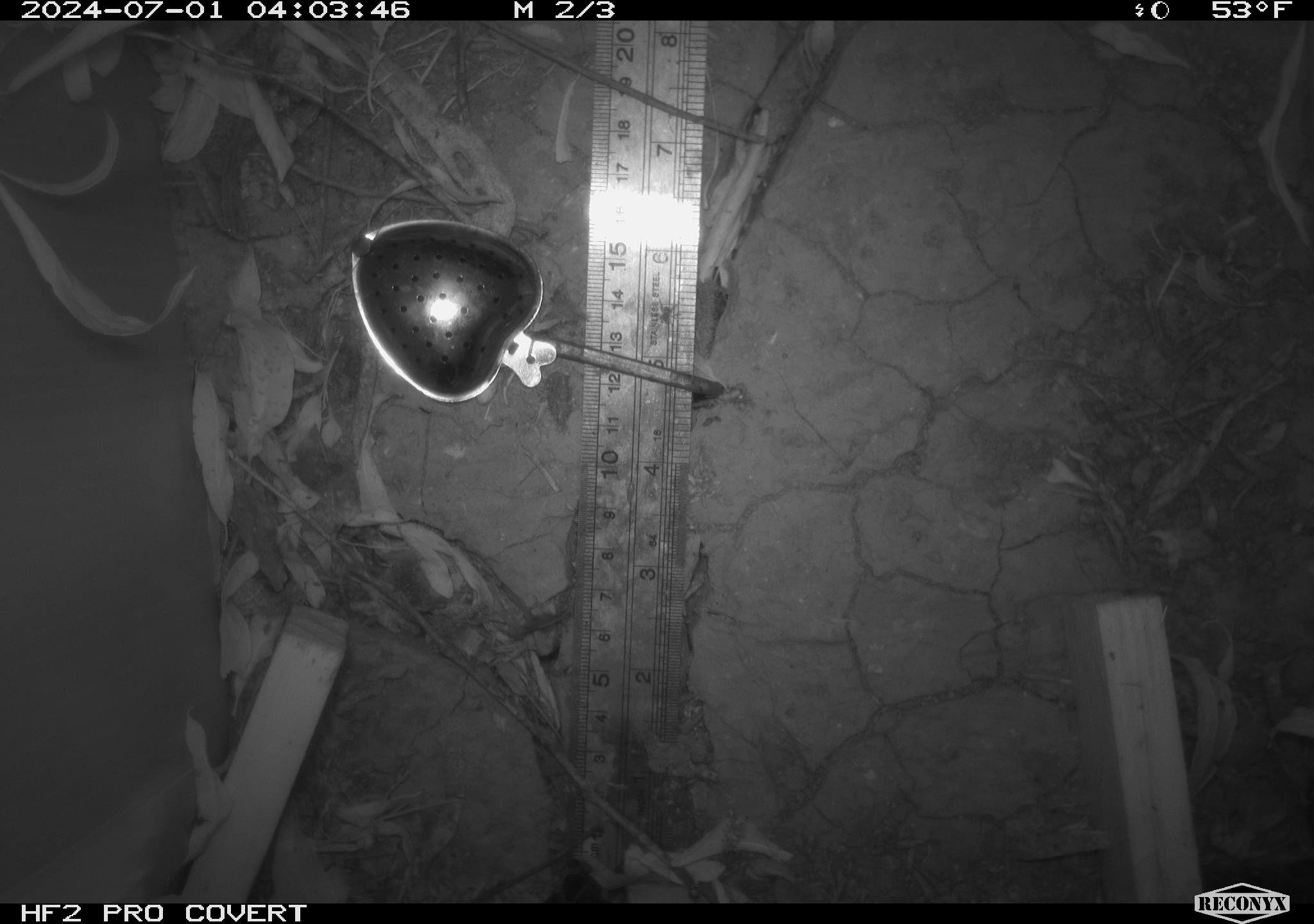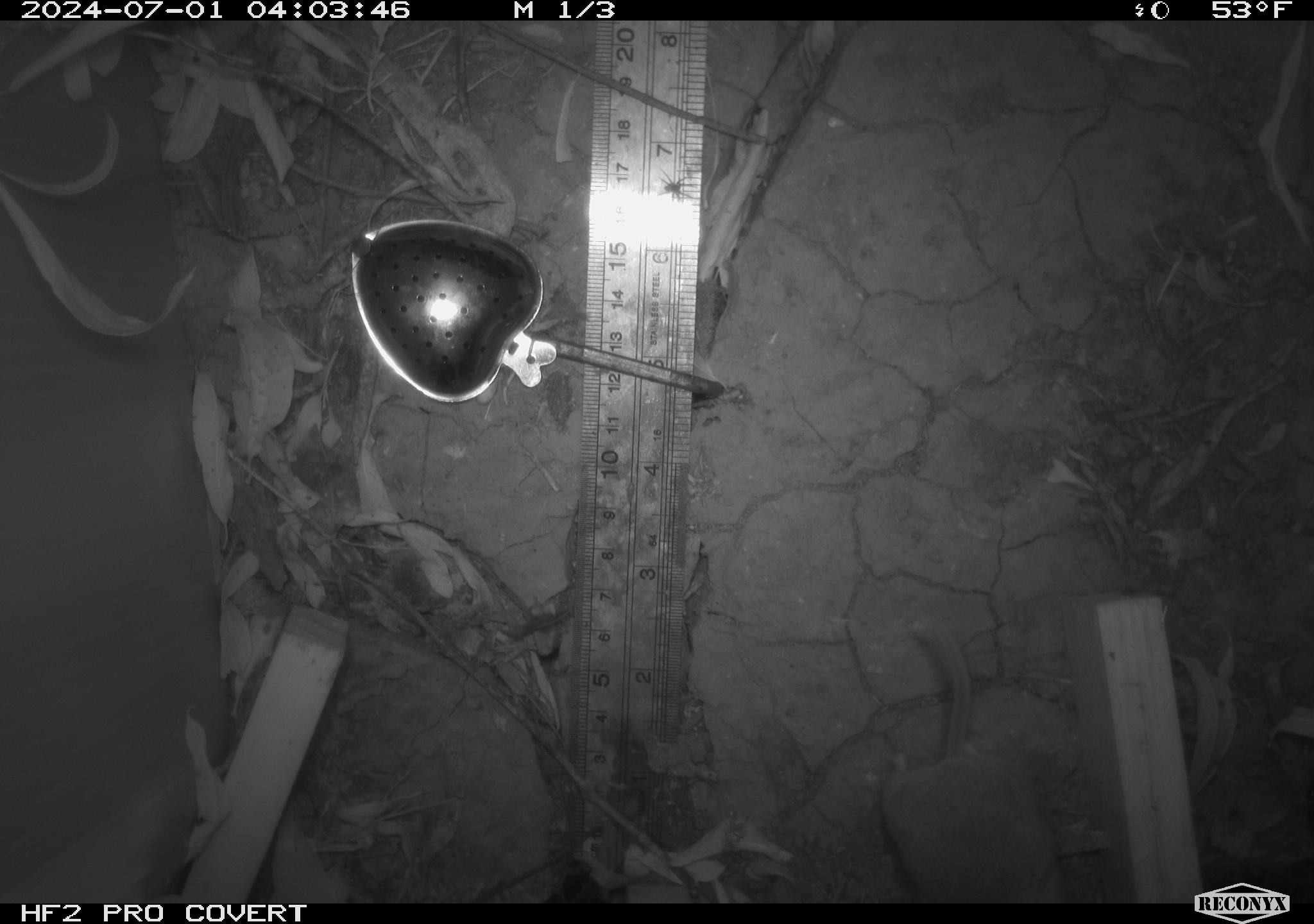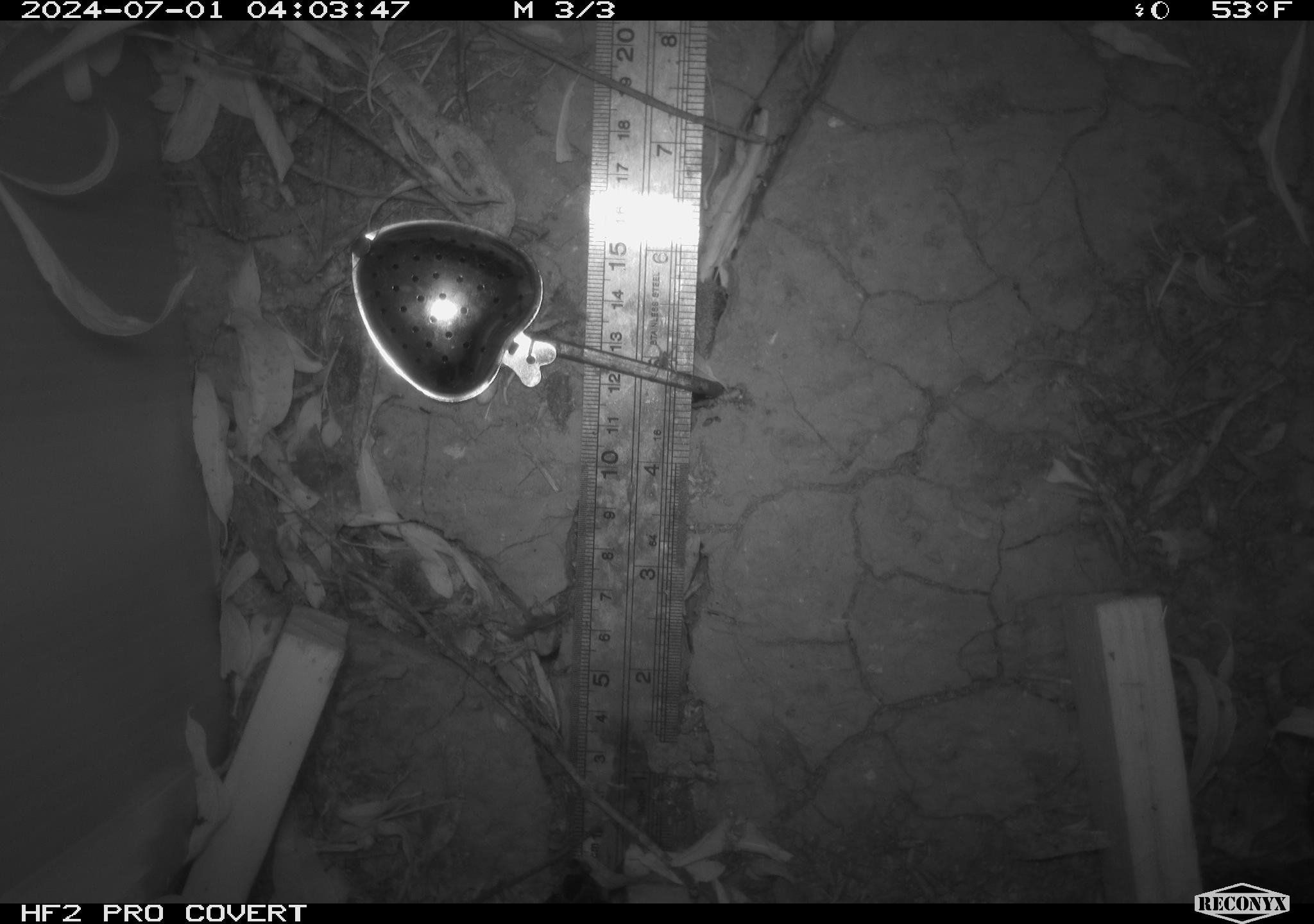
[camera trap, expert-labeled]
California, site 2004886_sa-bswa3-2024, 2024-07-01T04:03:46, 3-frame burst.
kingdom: Animalia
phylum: Chordata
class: Mammalia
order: Rodentia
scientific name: Rodentia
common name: mouse species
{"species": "mouse species (Rodentia)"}